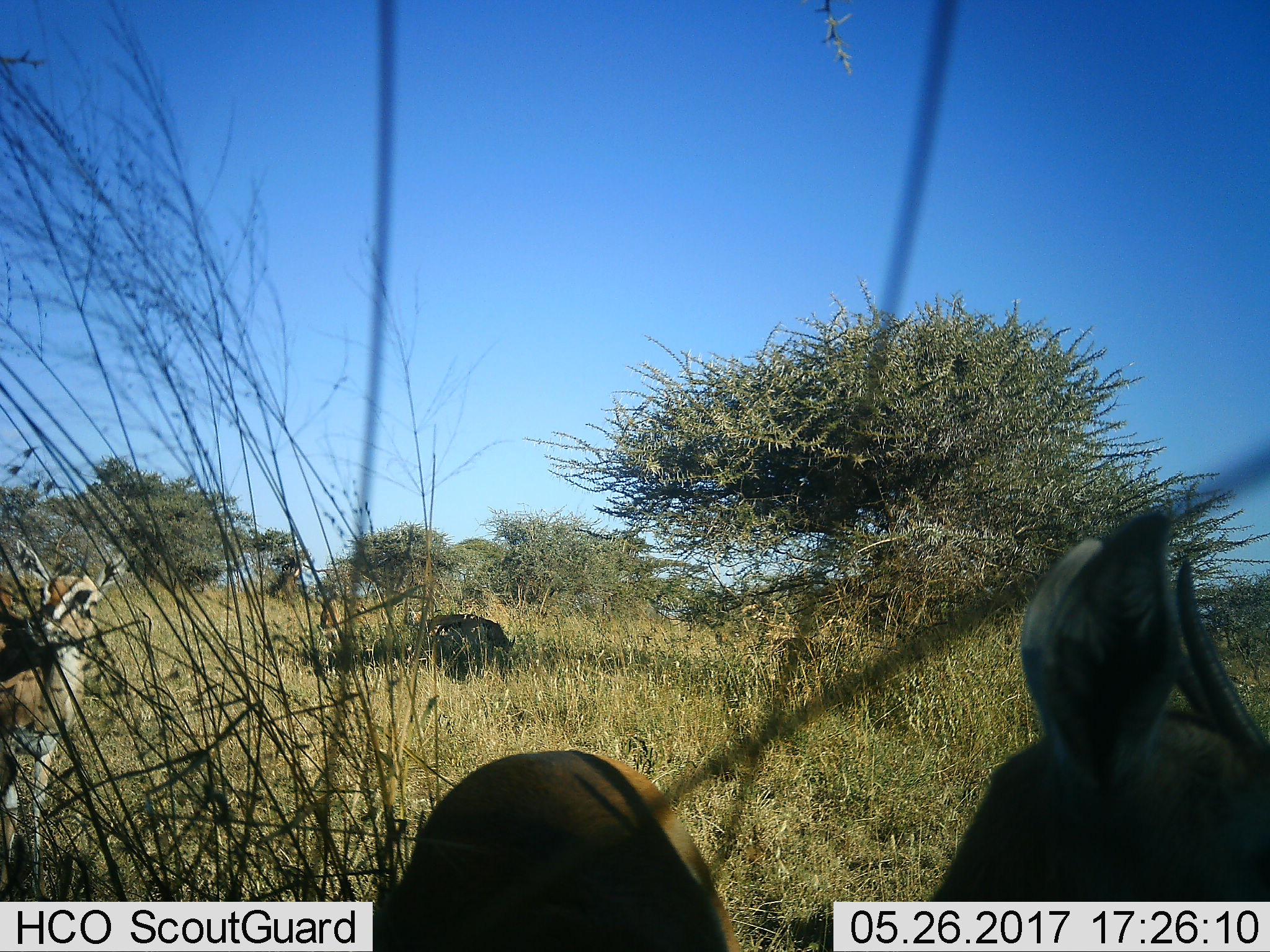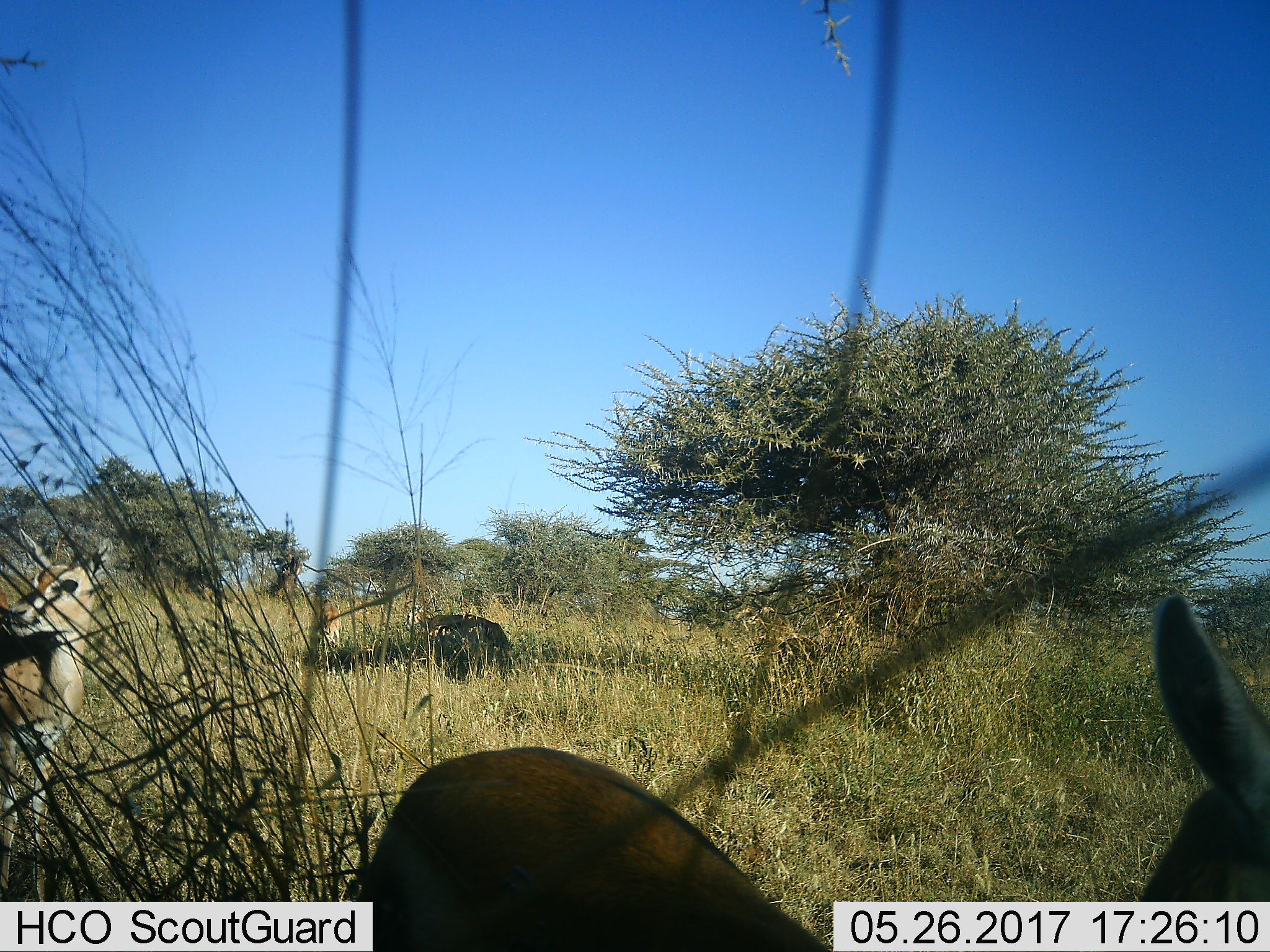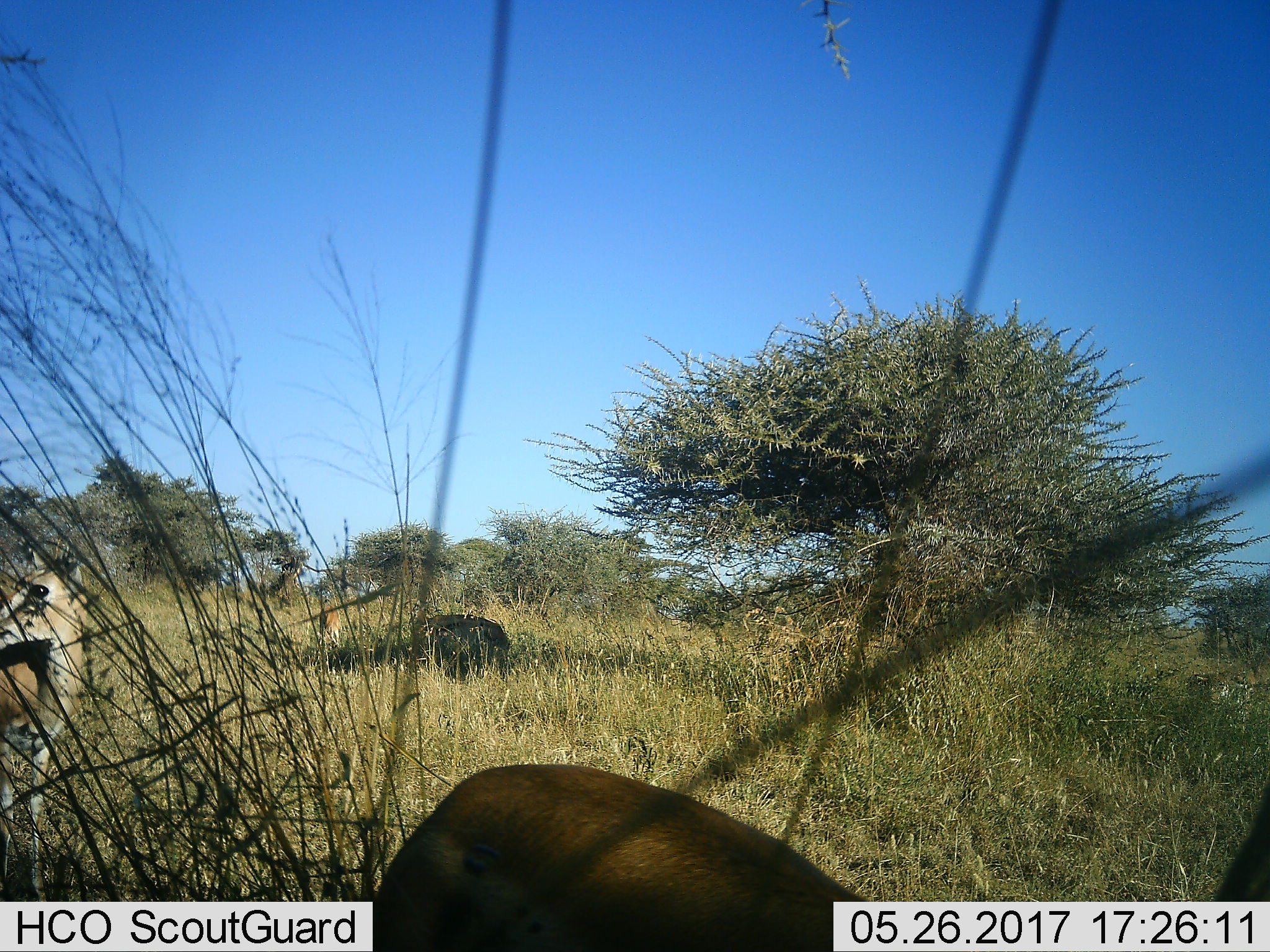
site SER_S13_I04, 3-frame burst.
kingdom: Animalia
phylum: Chordata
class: Mammalia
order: Artiodactyla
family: Bovidae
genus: Eudorcas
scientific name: Eudorcas thomsonii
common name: thomson's gazelle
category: gazellethomsons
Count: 3.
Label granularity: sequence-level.